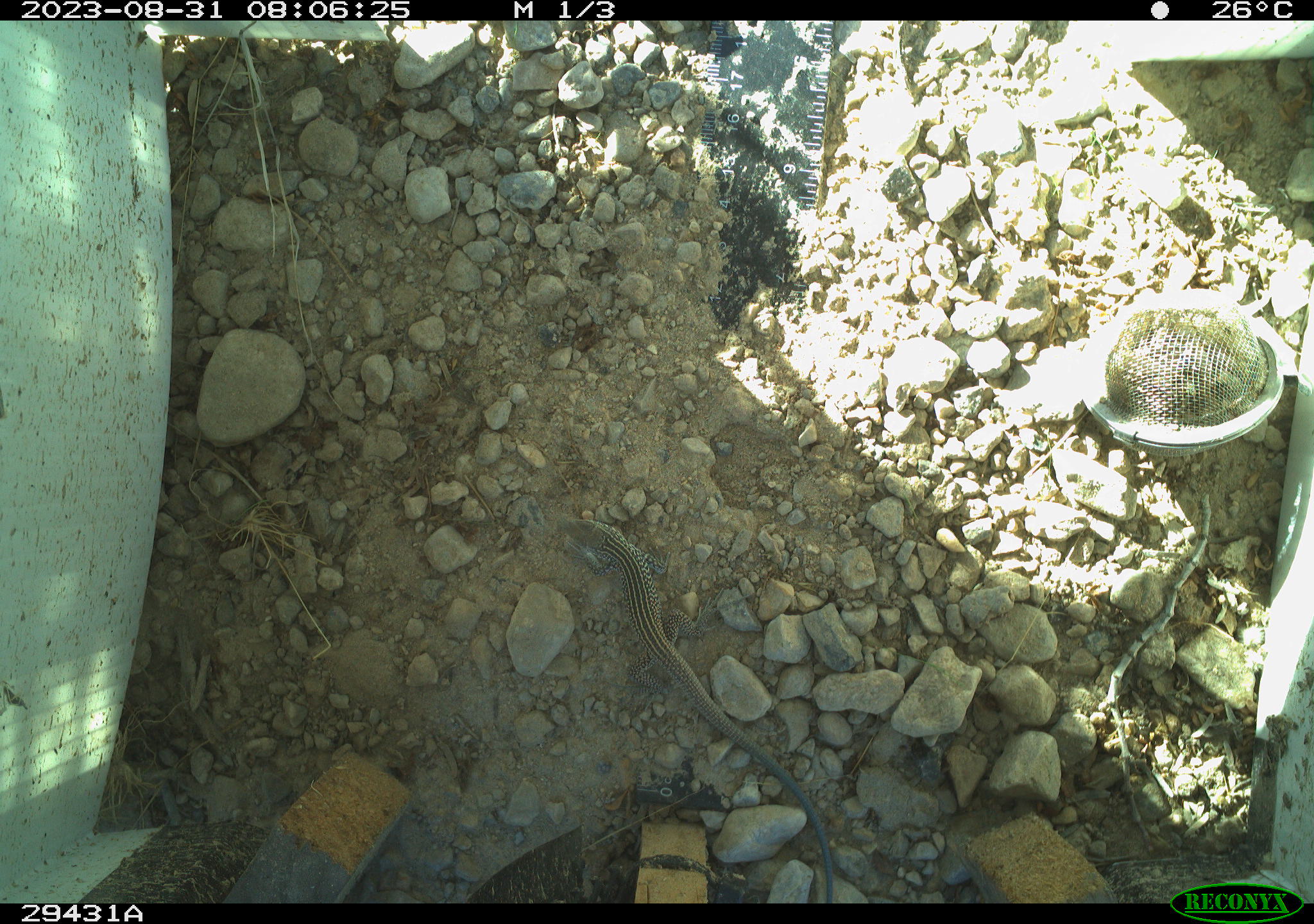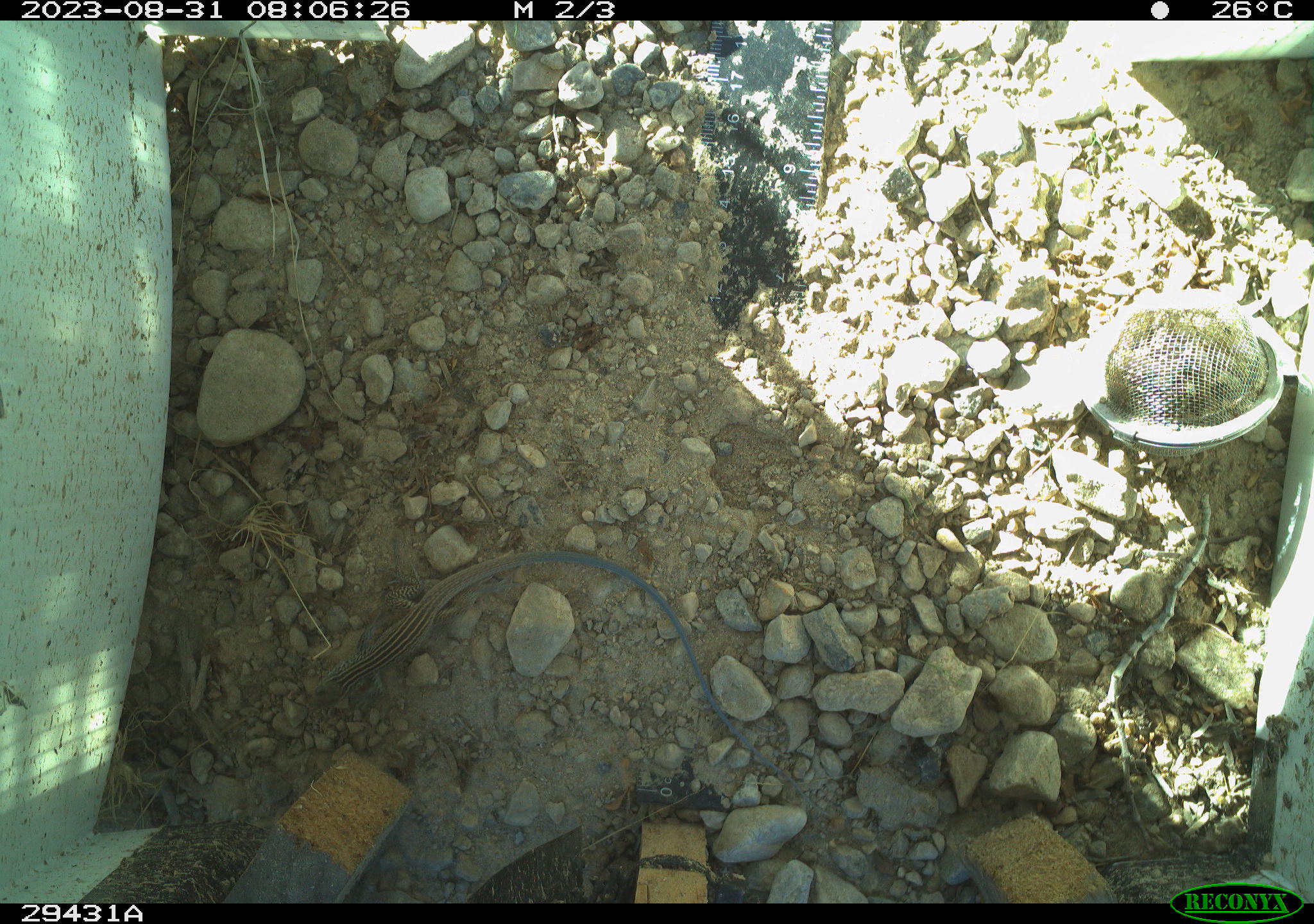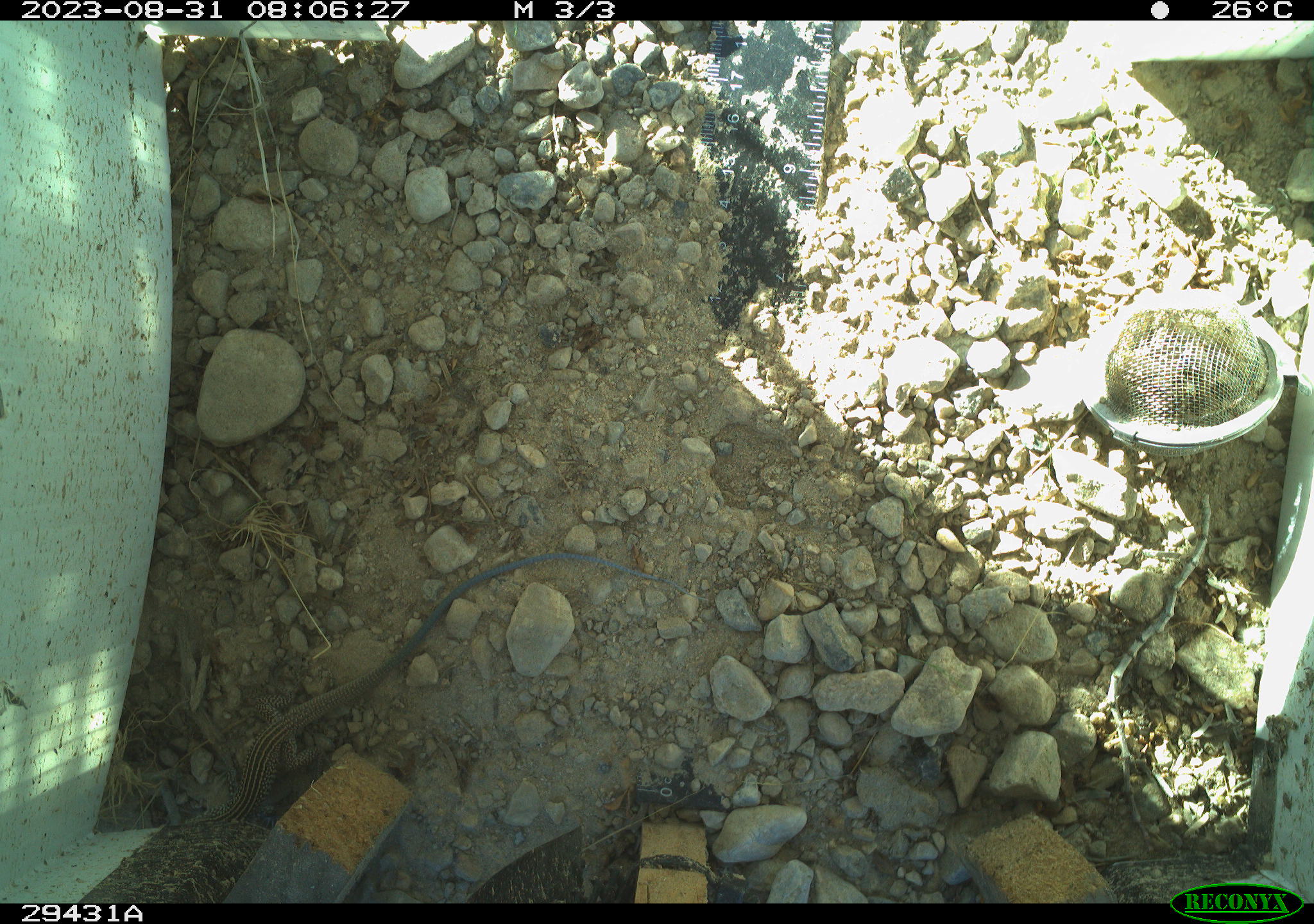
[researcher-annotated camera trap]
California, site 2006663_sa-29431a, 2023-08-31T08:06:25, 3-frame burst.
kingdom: Animalia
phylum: Chordata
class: Reptilia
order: Squamata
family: Teiidae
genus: Aspidoscelis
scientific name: Aspidoscelis tigris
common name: western whiptail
Western whiptail (Aspidoscelis tigris).